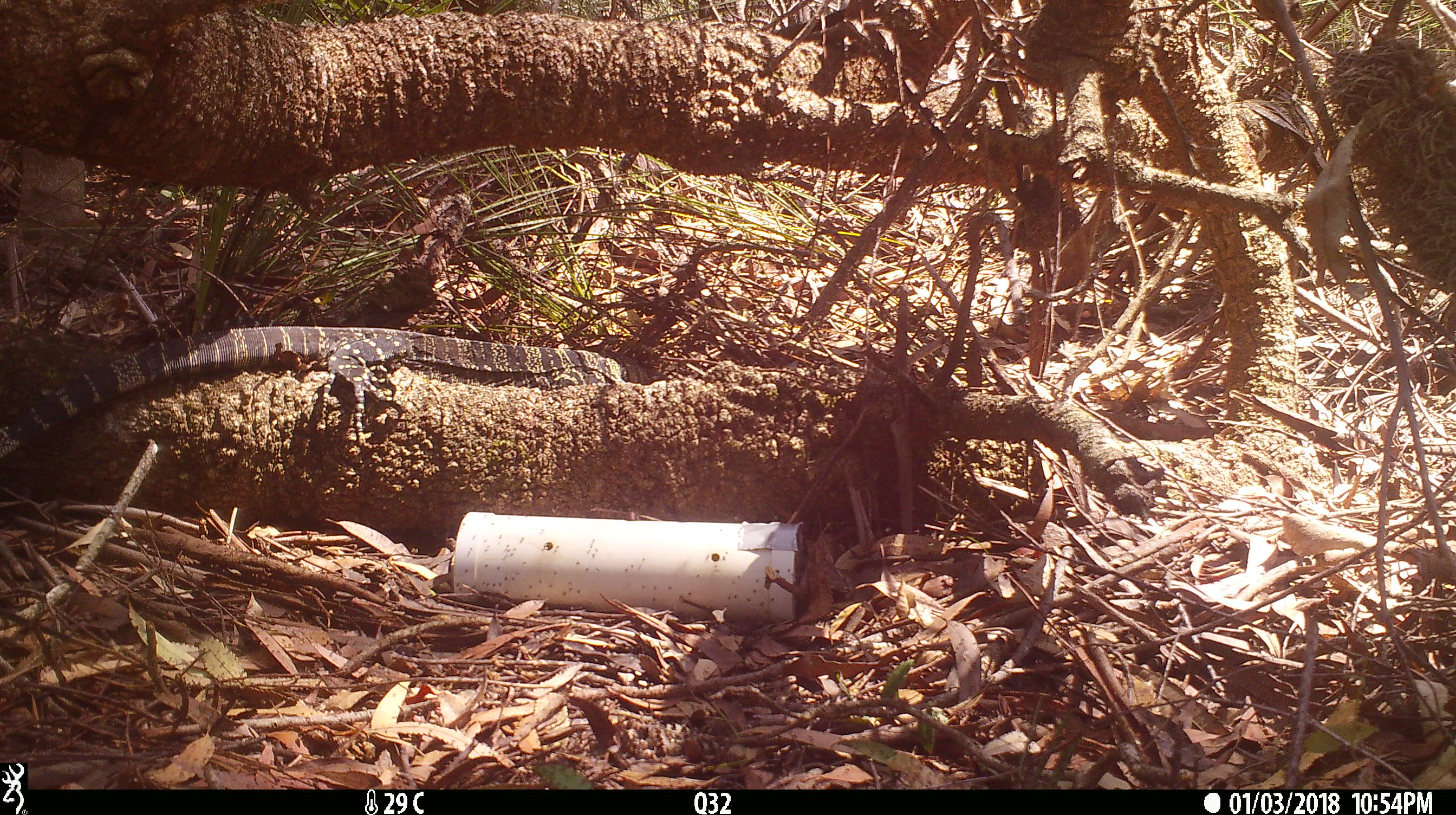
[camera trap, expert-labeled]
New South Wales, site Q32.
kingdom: Animalia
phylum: Chordata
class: Reptilia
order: Squamata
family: Varanidae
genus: Varanus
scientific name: Varanus varius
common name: lace monitor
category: goanna